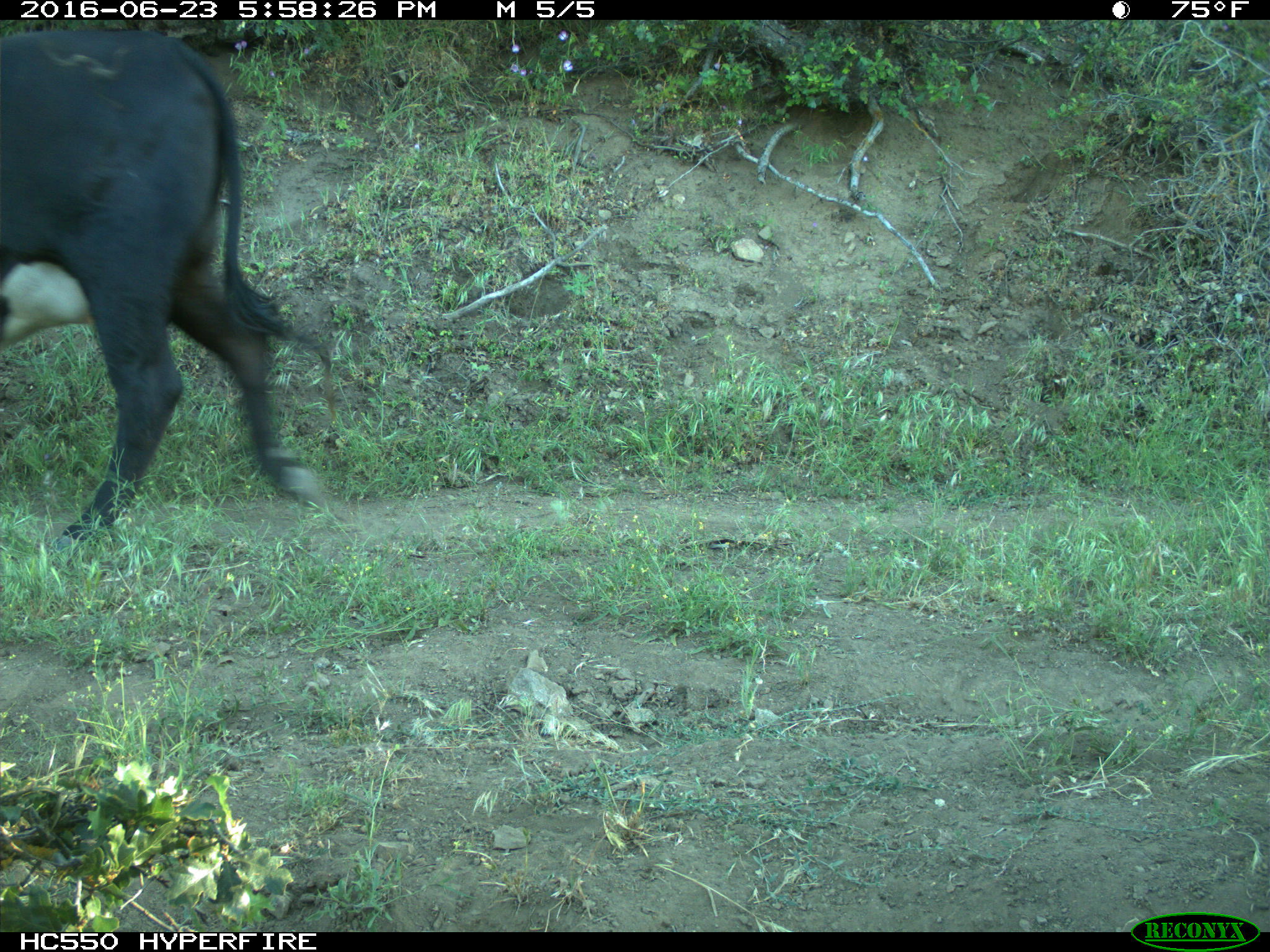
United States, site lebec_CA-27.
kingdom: Animalia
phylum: Chordata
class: Mammalia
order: Artiodactyla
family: Bovidae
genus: Bos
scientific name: Bos taurus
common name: domestic cow